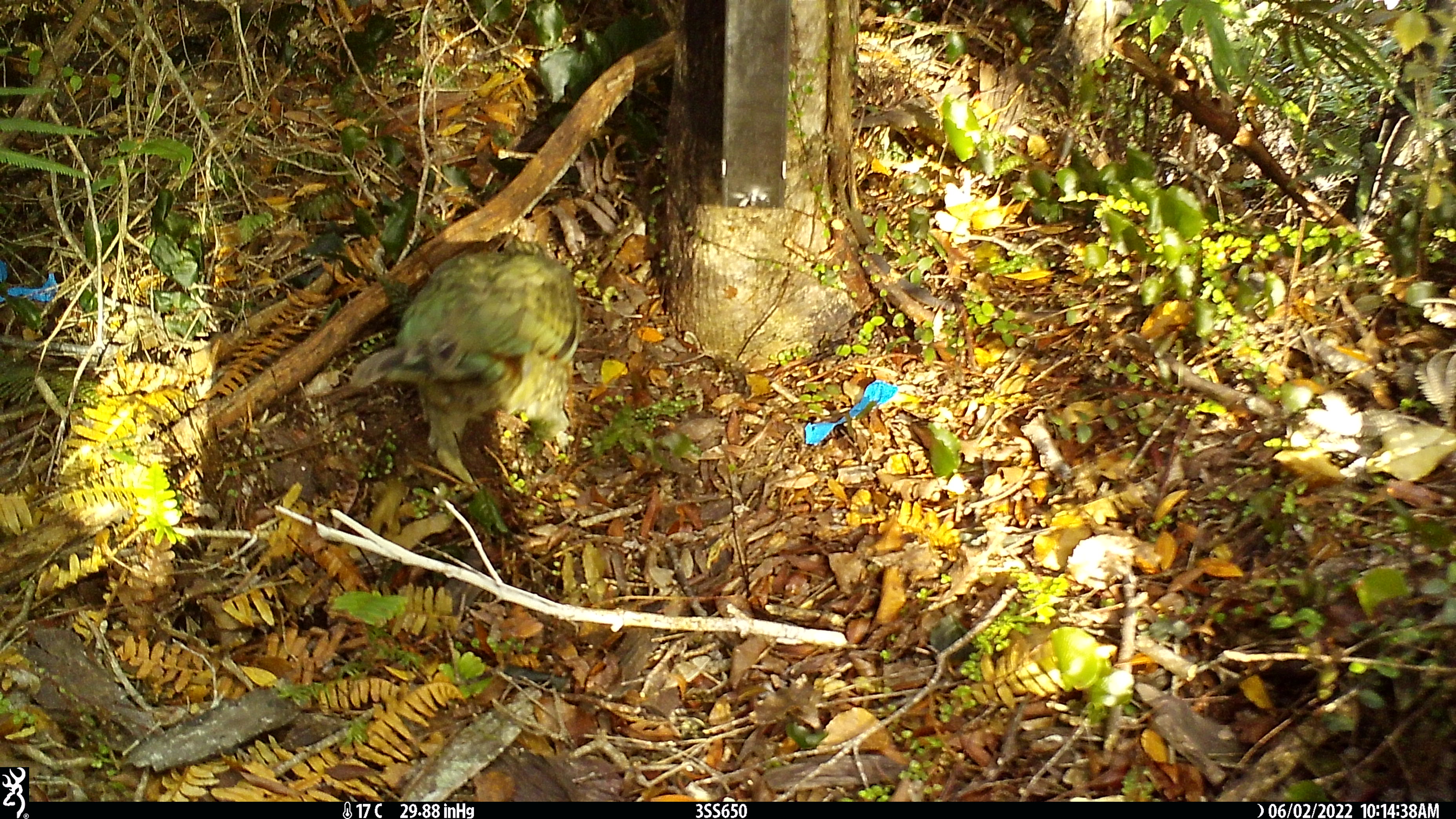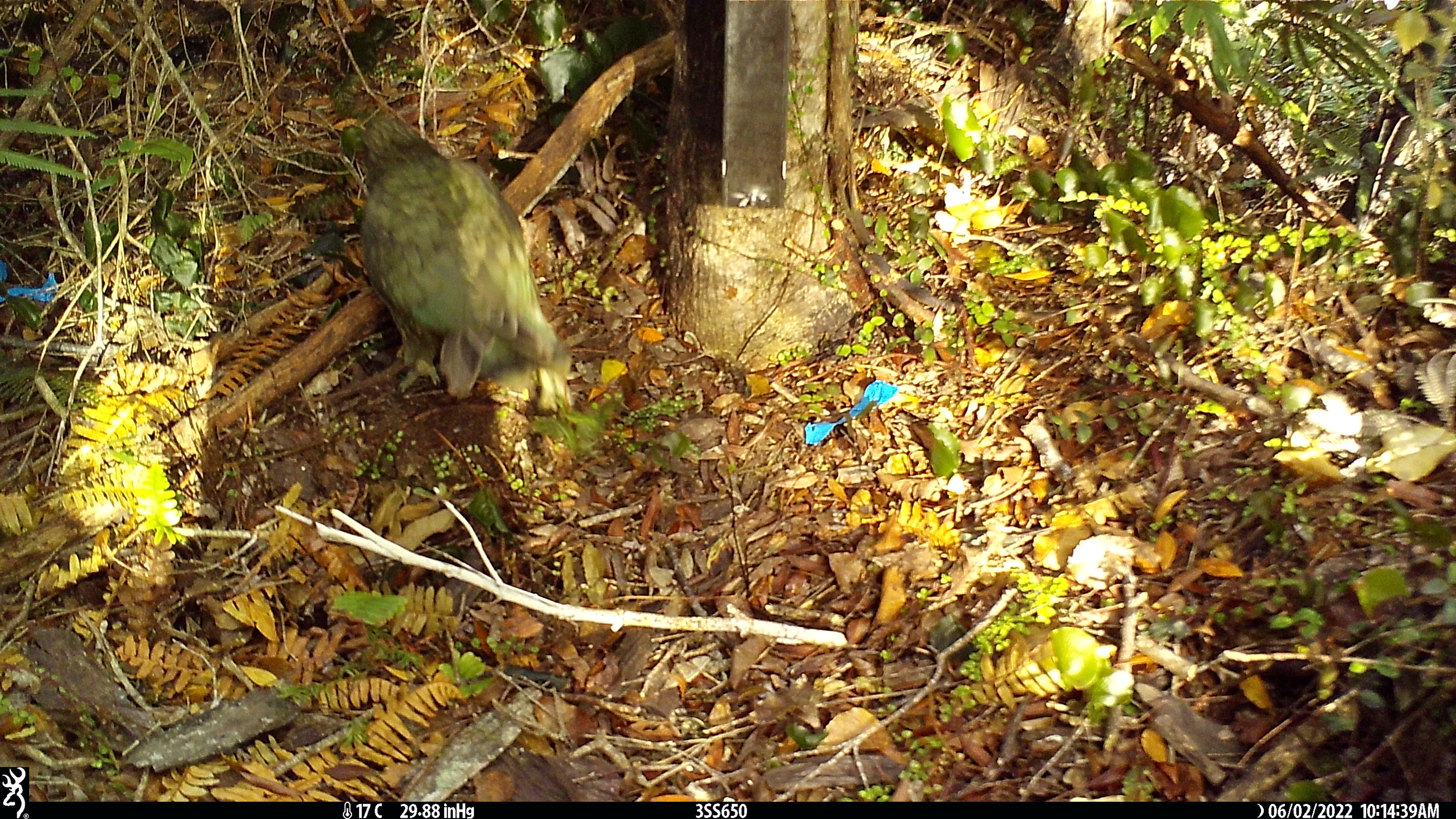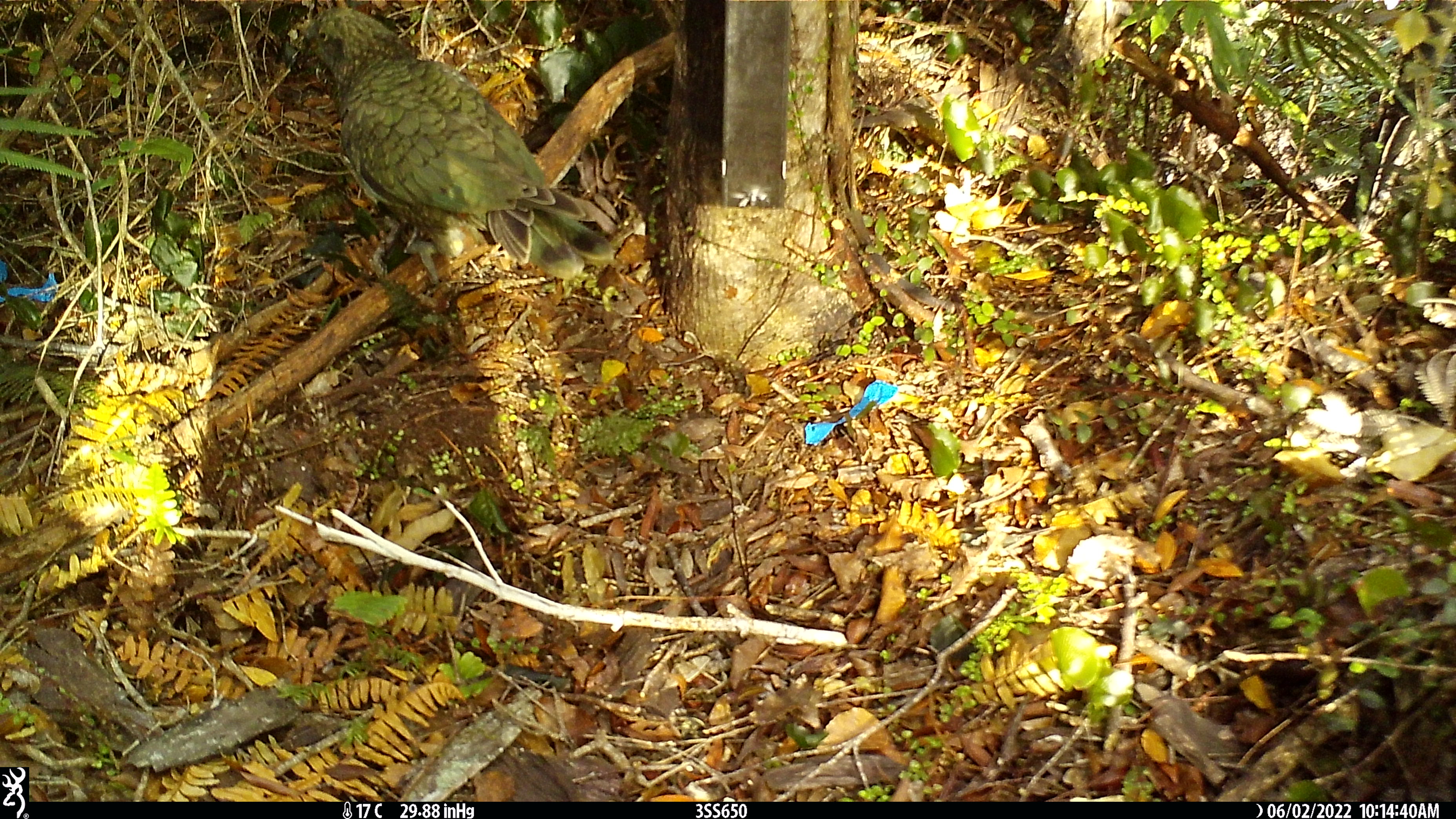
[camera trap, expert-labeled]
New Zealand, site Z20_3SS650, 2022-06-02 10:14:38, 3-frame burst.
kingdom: Animalia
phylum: Chordata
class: Aves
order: Psittaciformes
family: Strigopidae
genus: Nestor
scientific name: Nestor notabilis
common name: kea